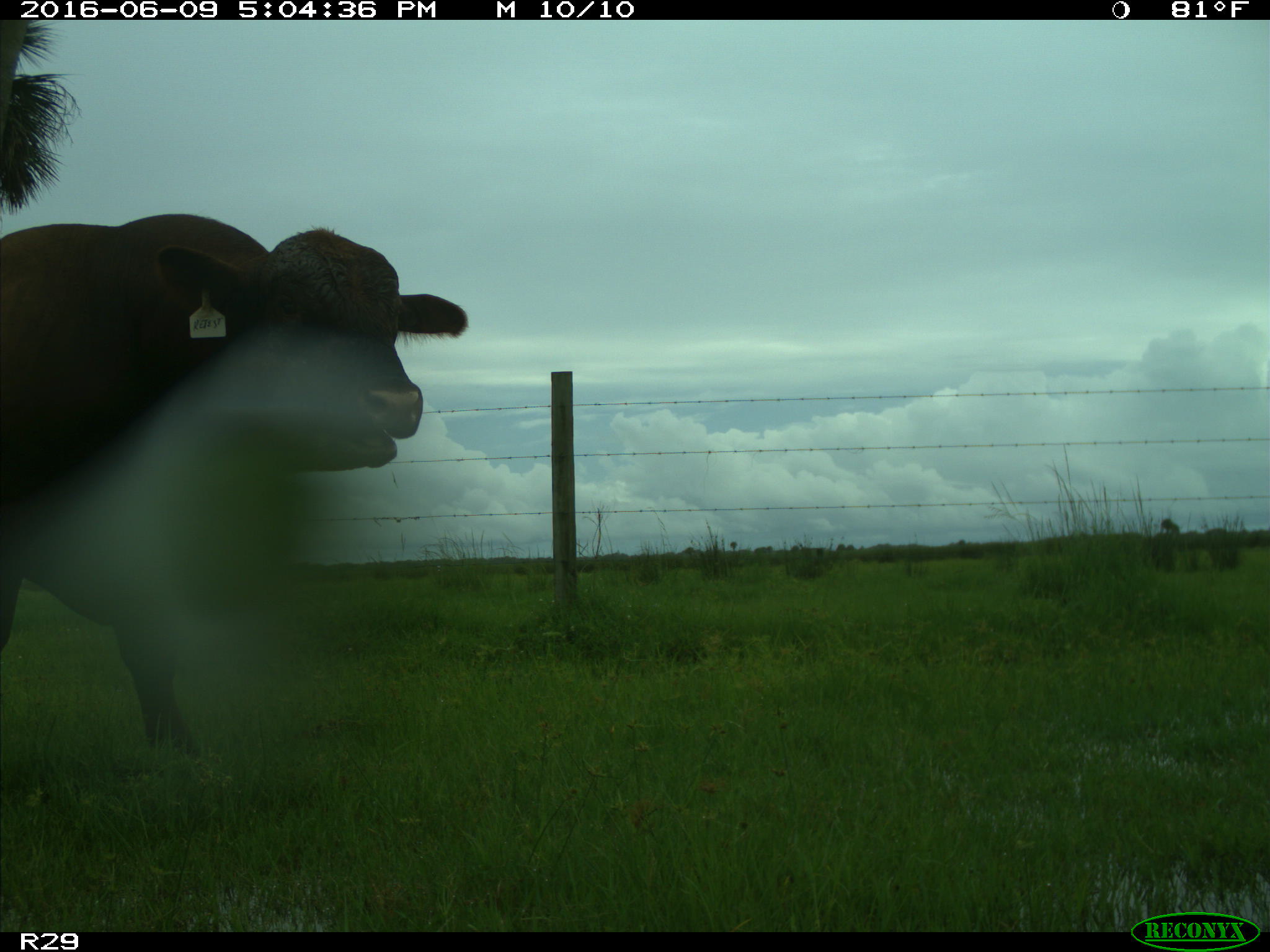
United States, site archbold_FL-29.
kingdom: Animalia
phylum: Chordata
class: Mammalia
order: Artiodactyla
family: Bovidae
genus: Bos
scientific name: Bos taurus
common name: domestic cow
Bos taurus (domestic cow).